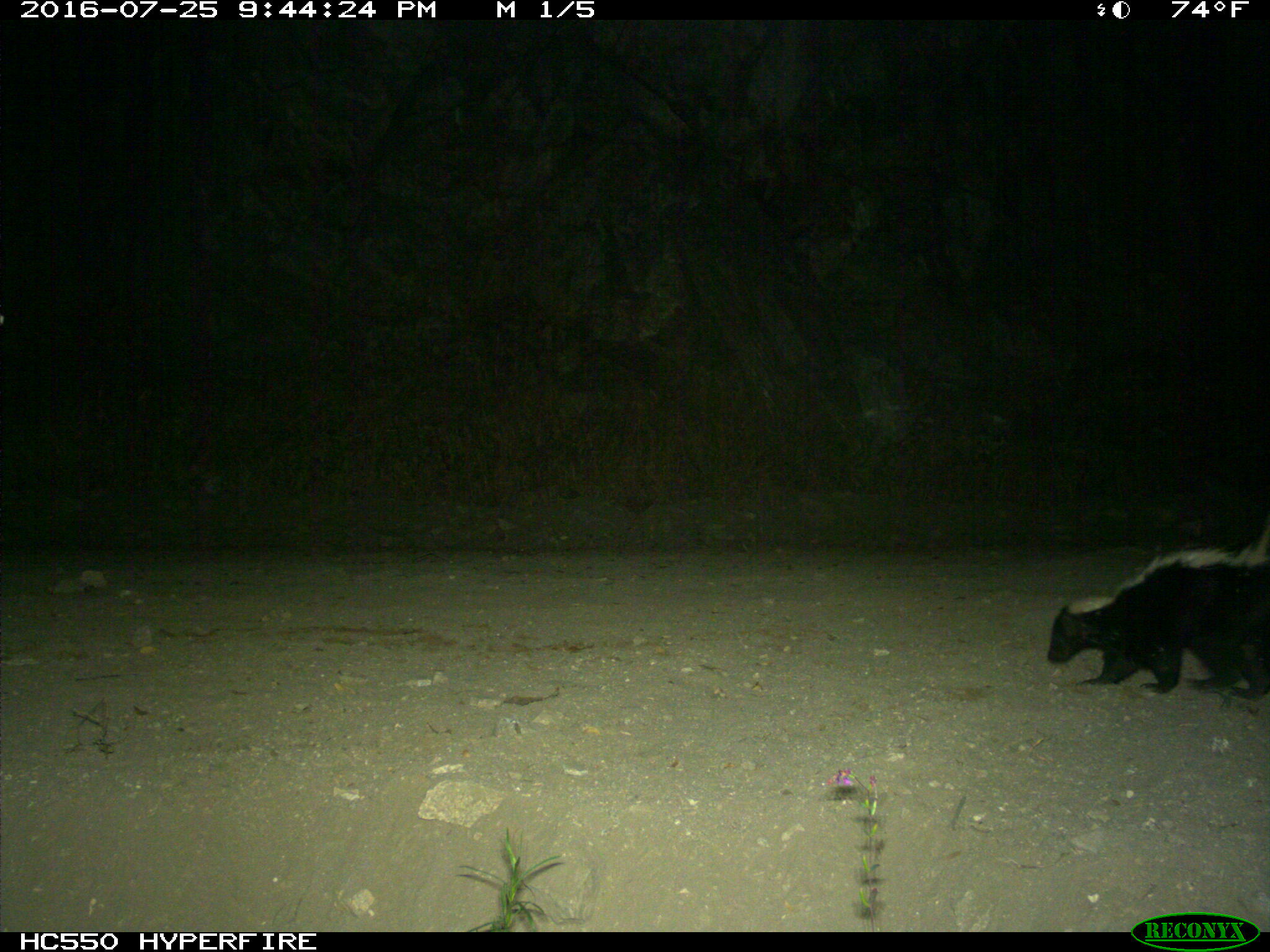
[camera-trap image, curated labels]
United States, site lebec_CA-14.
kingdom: Animalia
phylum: Chordata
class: Mammalia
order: Carnivora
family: Mephitidae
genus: Mephitis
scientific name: Mephitis mephitis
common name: striped skunk